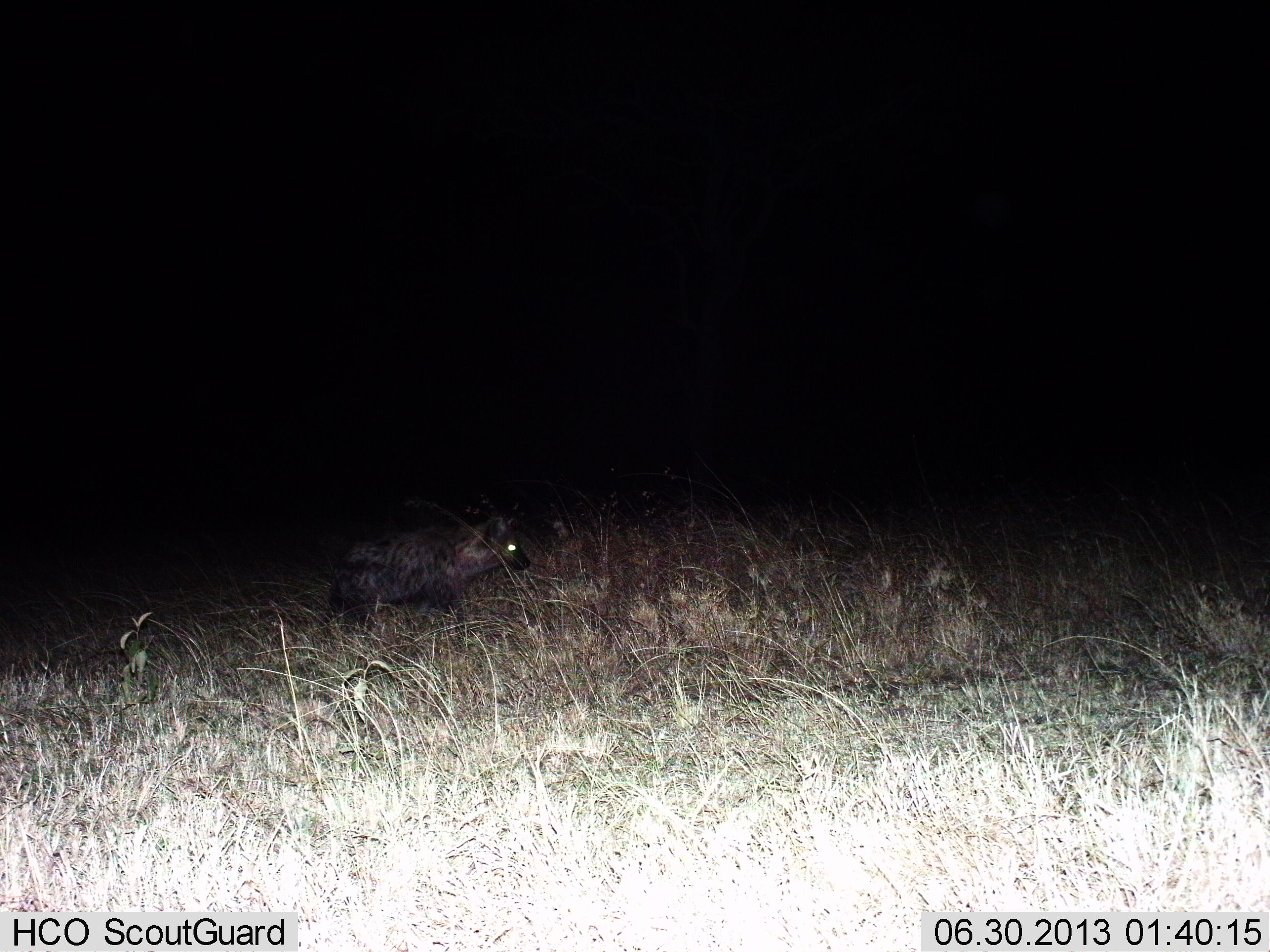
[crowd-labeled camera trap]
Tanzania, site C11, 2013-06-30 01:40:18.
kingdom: Animalia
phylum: Chordata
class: Mammalia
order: Carnivora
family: Hyaenidae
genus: Crocuta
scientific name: Crocuta crocuta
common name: spotted hyena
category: hyenaspotted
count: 1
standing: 60%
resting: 0%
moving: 40%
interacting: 0%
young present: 0%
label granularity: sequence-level